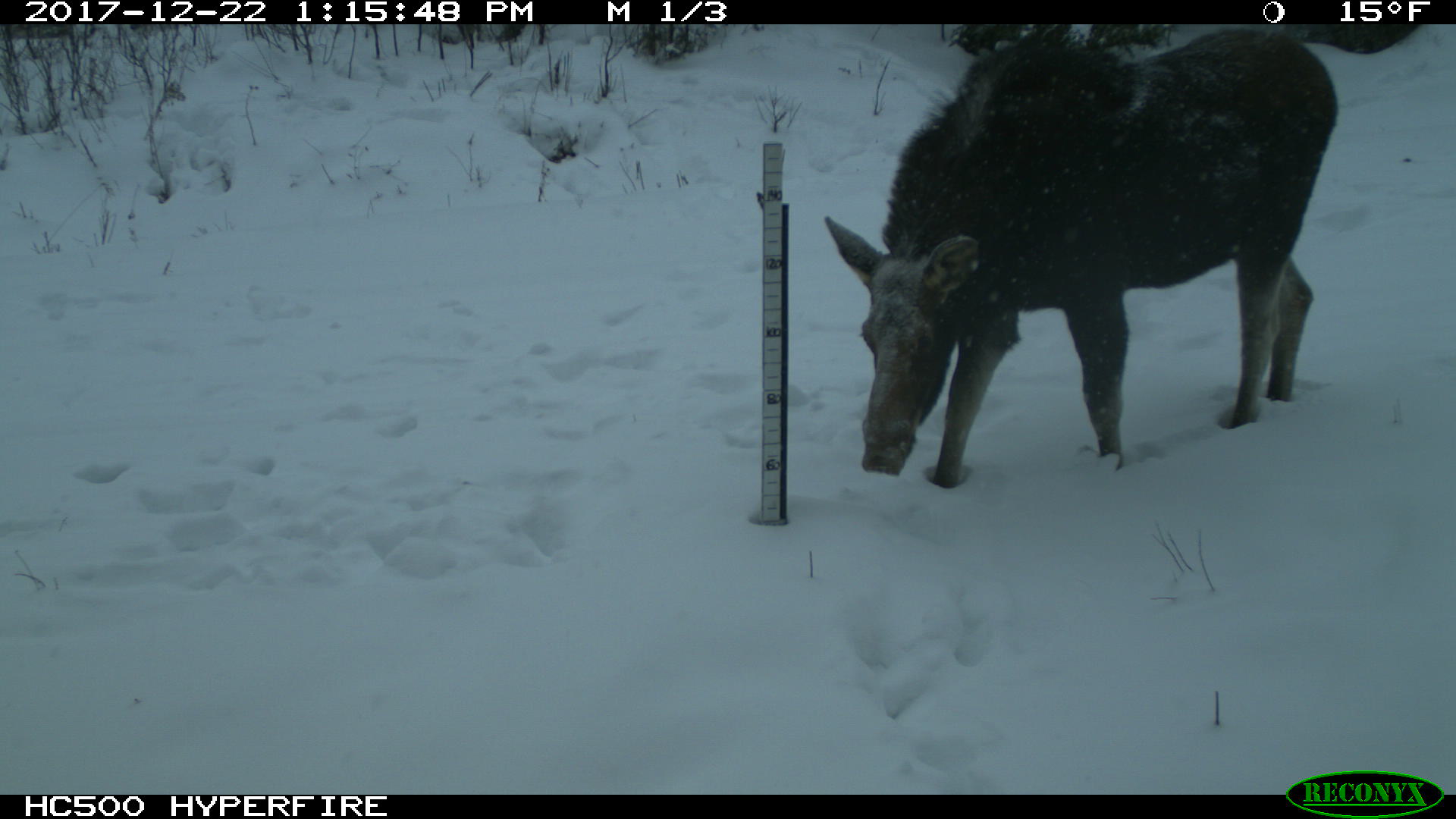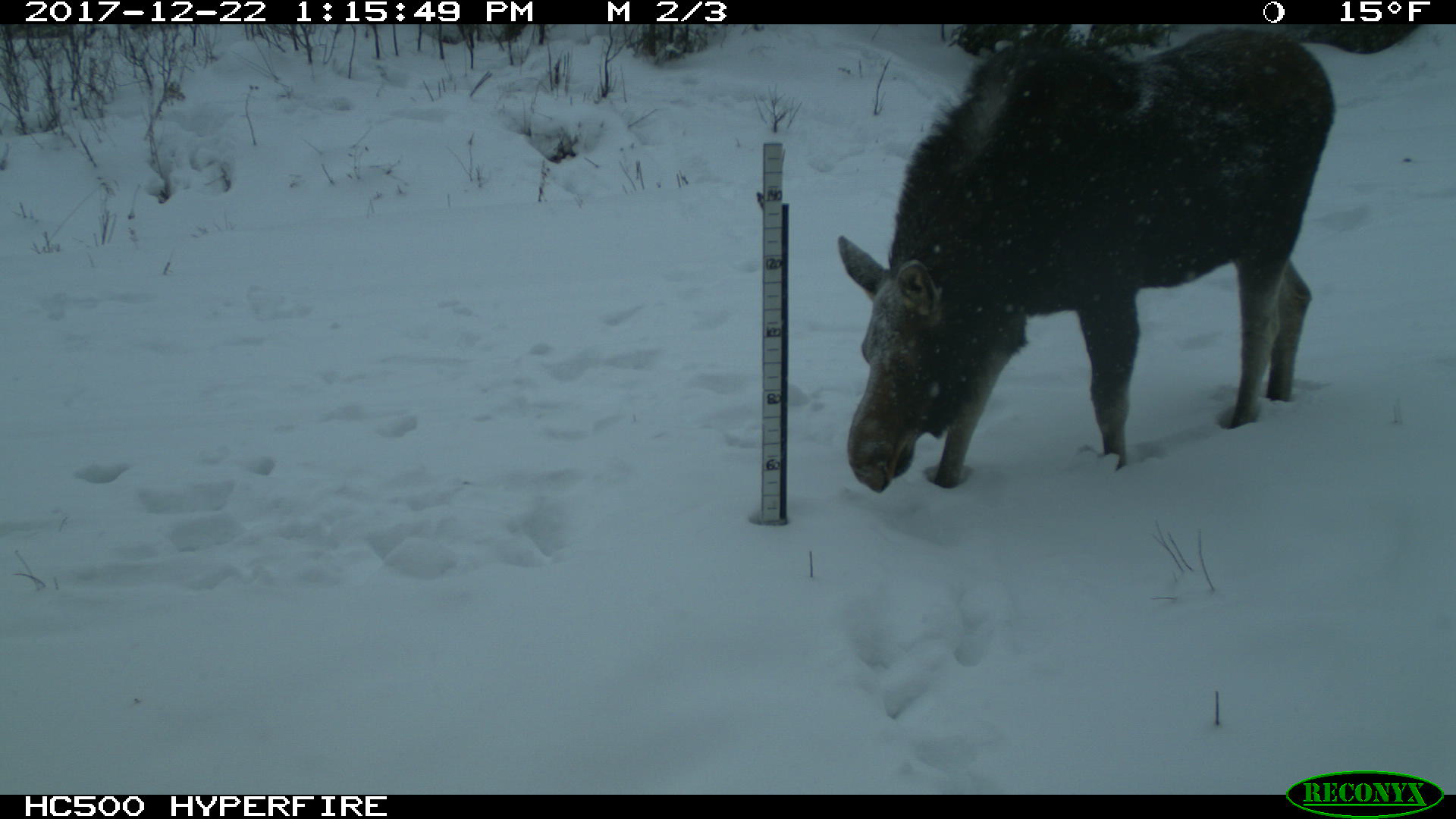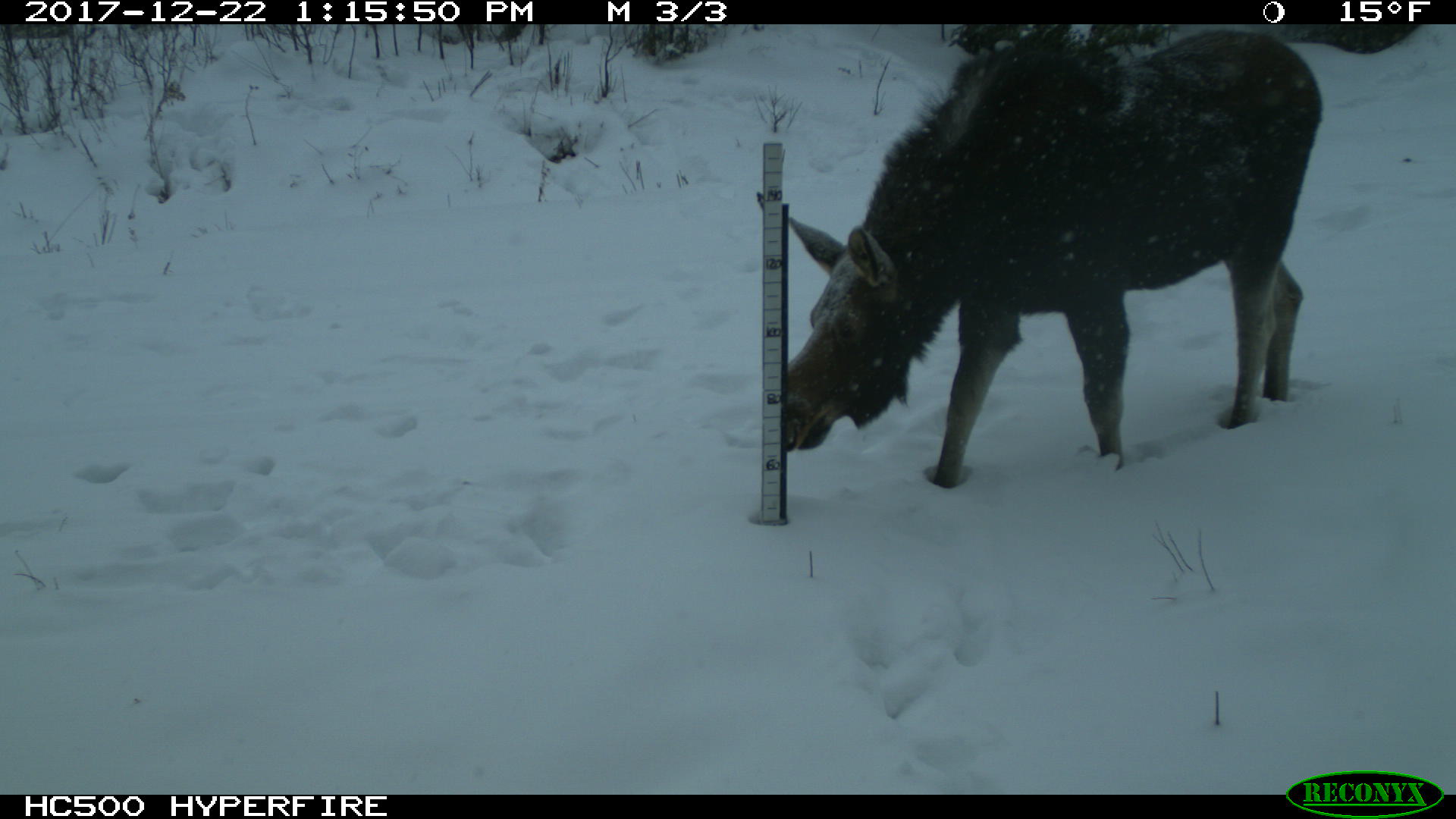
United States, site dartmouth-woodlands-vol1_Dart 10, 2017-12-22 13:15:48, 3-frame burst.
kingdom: Animalia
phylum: Chordata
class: Mammalia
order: Artiodactyla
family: Cervidae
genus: Alces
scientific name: Alces alces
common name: moose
Moose (Alces alces).